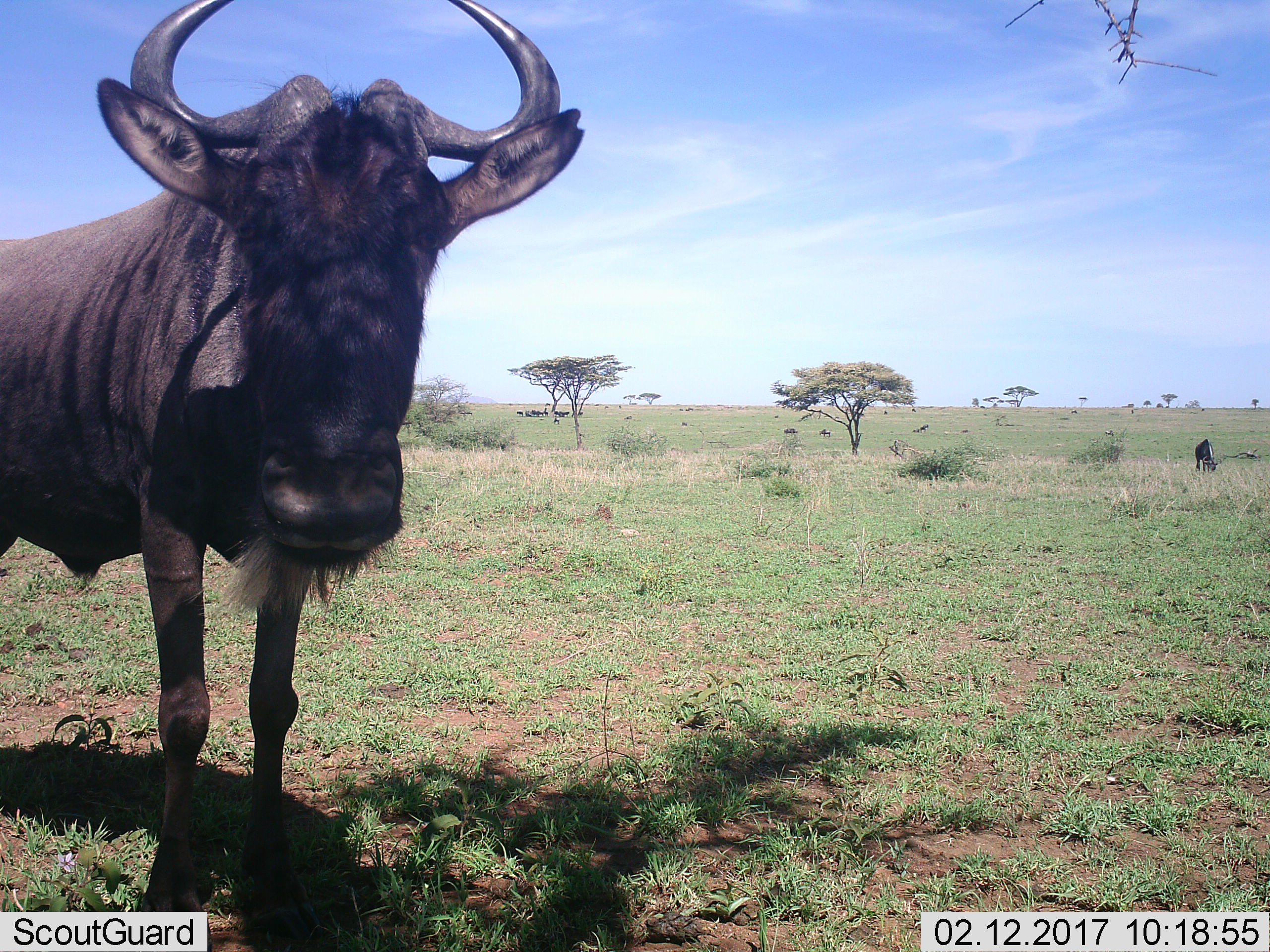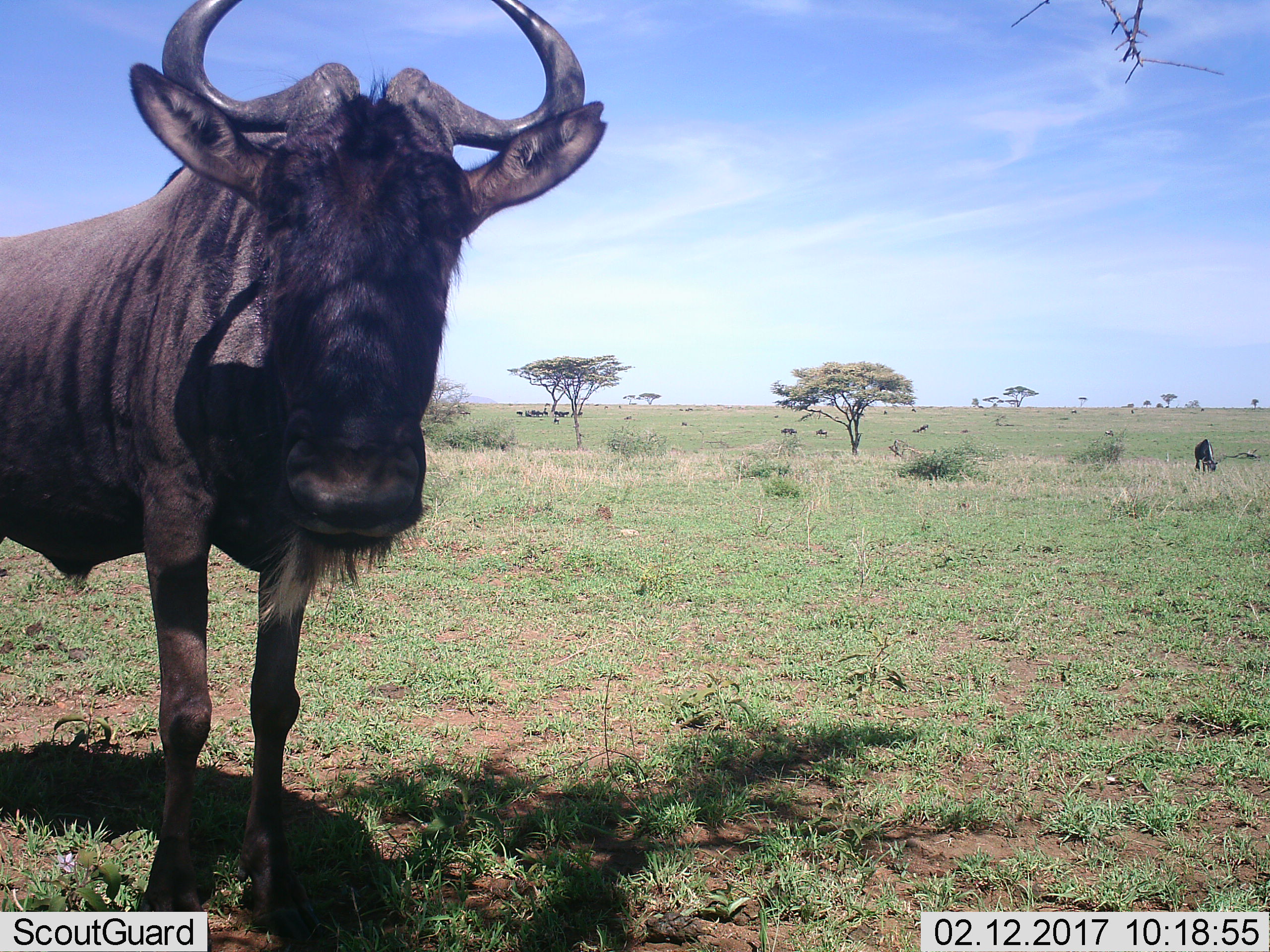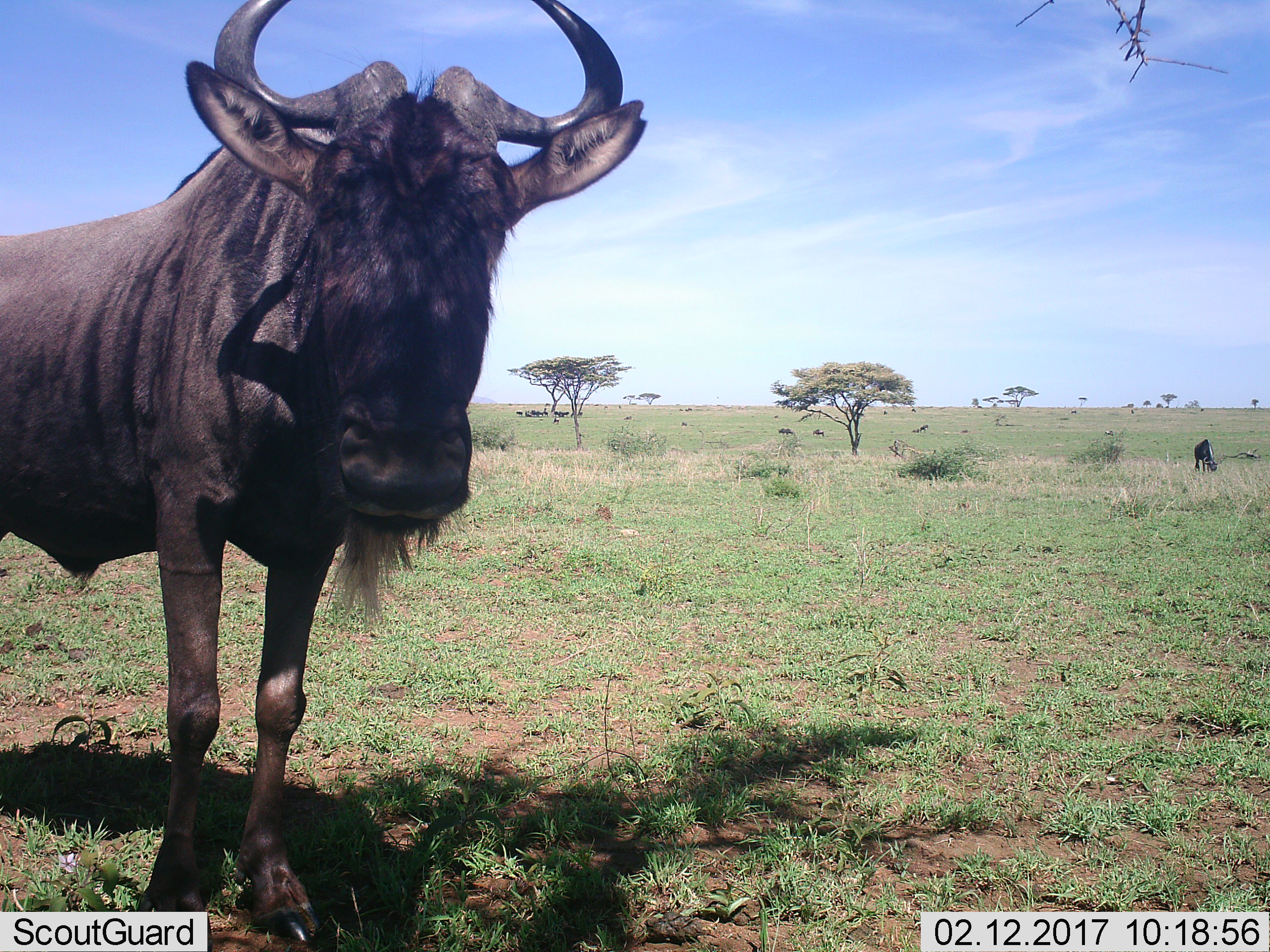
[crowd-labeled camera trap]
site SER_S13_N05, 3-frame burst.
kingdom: Animalia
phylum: Chordata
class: Mammalia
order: Artiodactyla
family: Bovidae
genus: Connochaetes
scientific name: Connochaetes taurinus taurinus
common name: blue wildebeest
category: wildebeestblue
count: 2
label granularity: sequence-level